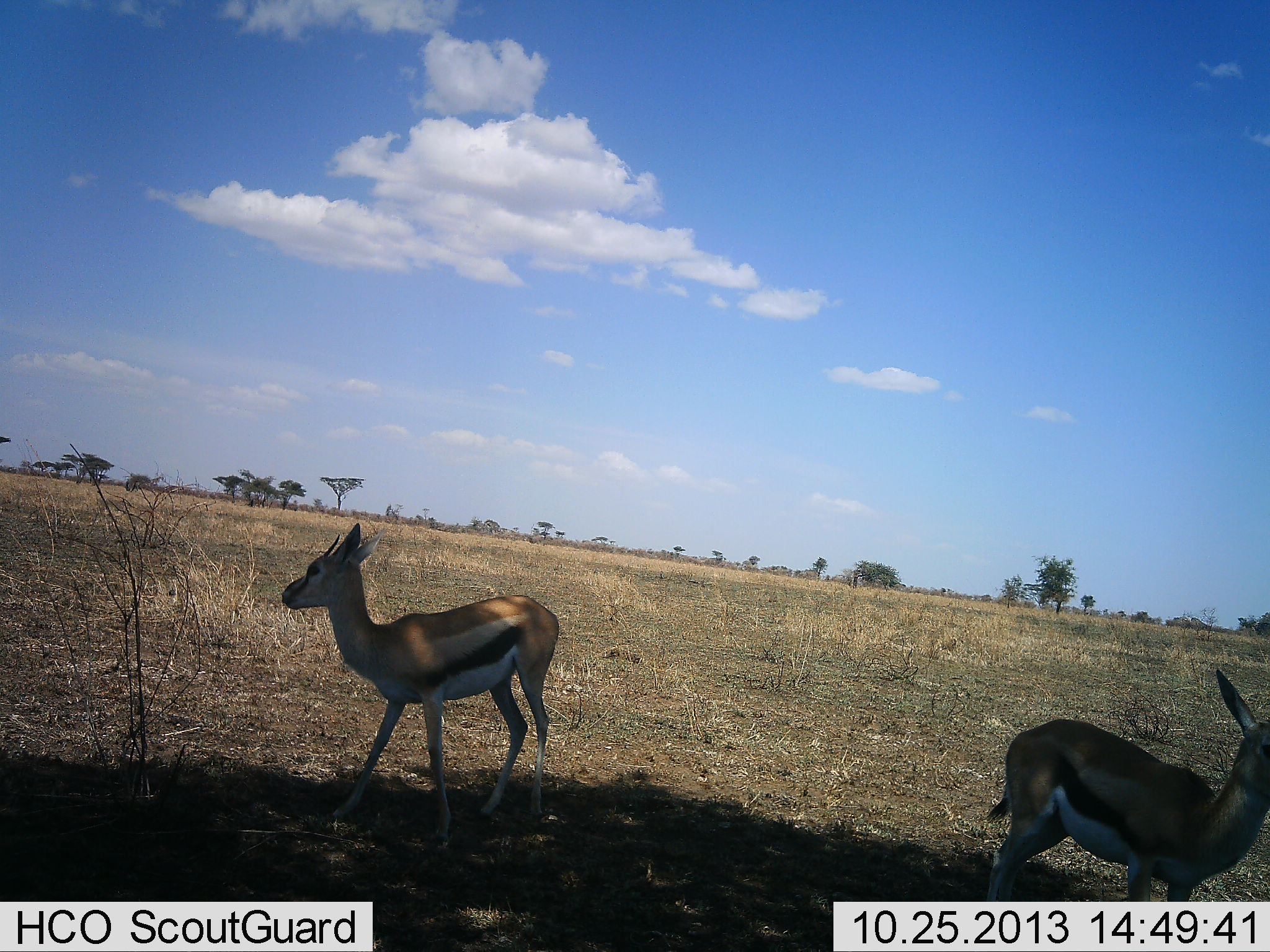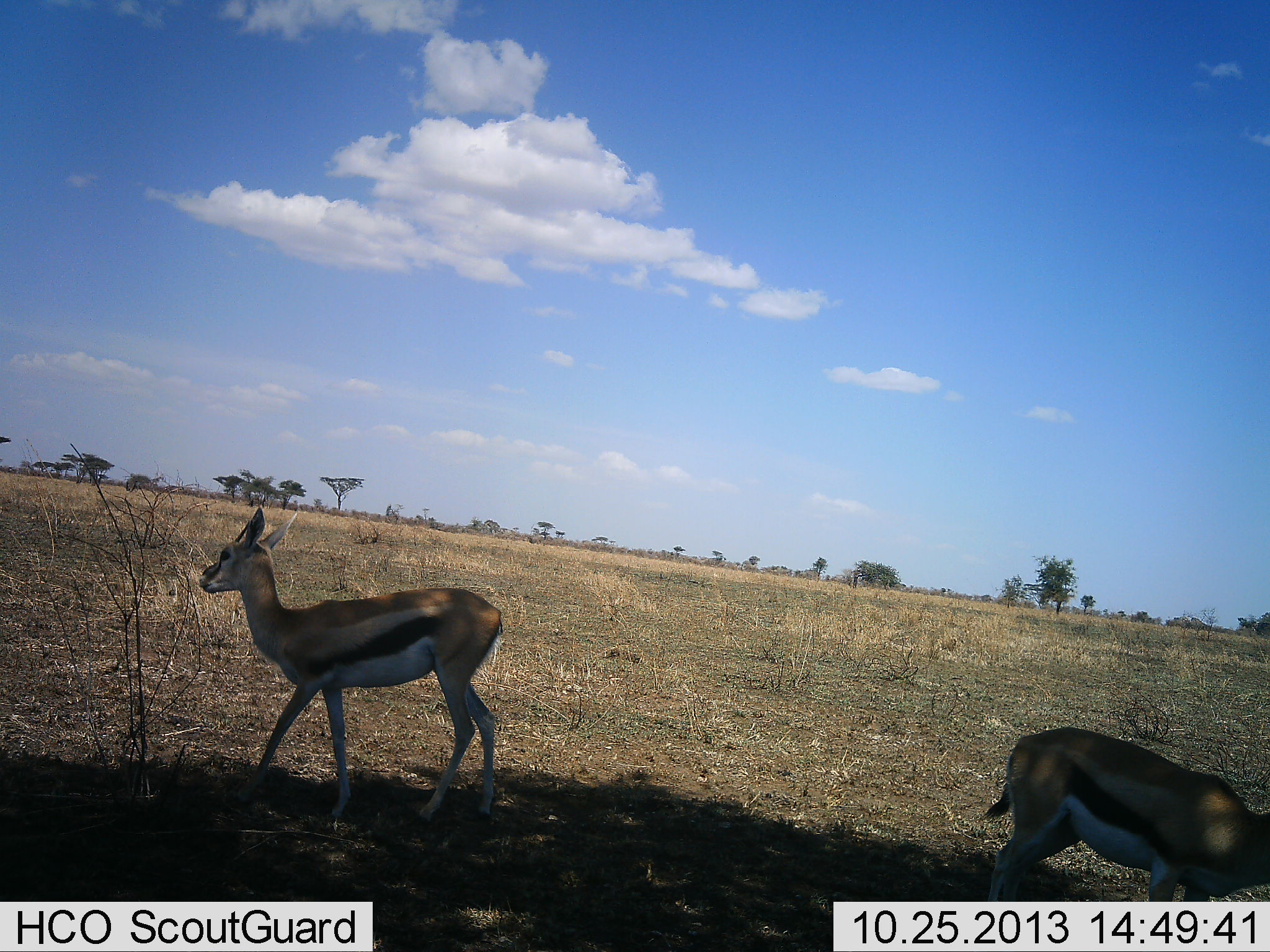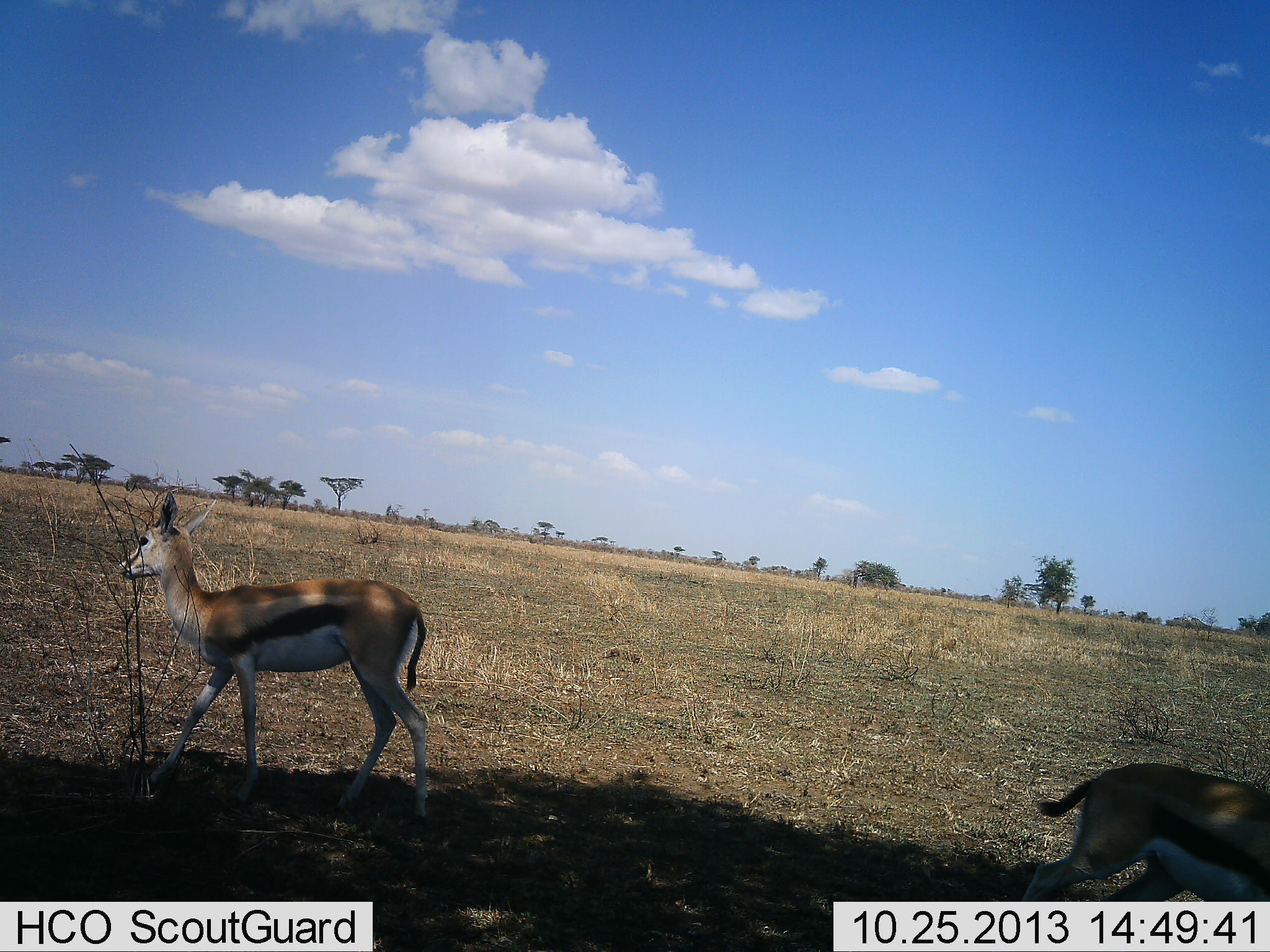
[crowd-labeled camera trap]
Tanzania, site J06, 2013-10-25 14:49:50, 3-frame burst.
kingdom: Animalia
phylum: Chordata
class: Mammalia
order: Artiodactyla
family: Bovidae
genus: Eudorcas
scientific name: Eudorcas thomsonii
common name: thomson's gazelle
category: gazellethomsons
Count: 2.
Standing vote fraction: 70%.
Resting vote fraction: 0%.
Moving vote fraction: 40%.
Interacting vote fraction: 0%.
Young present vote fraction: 0%.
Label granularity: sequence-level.